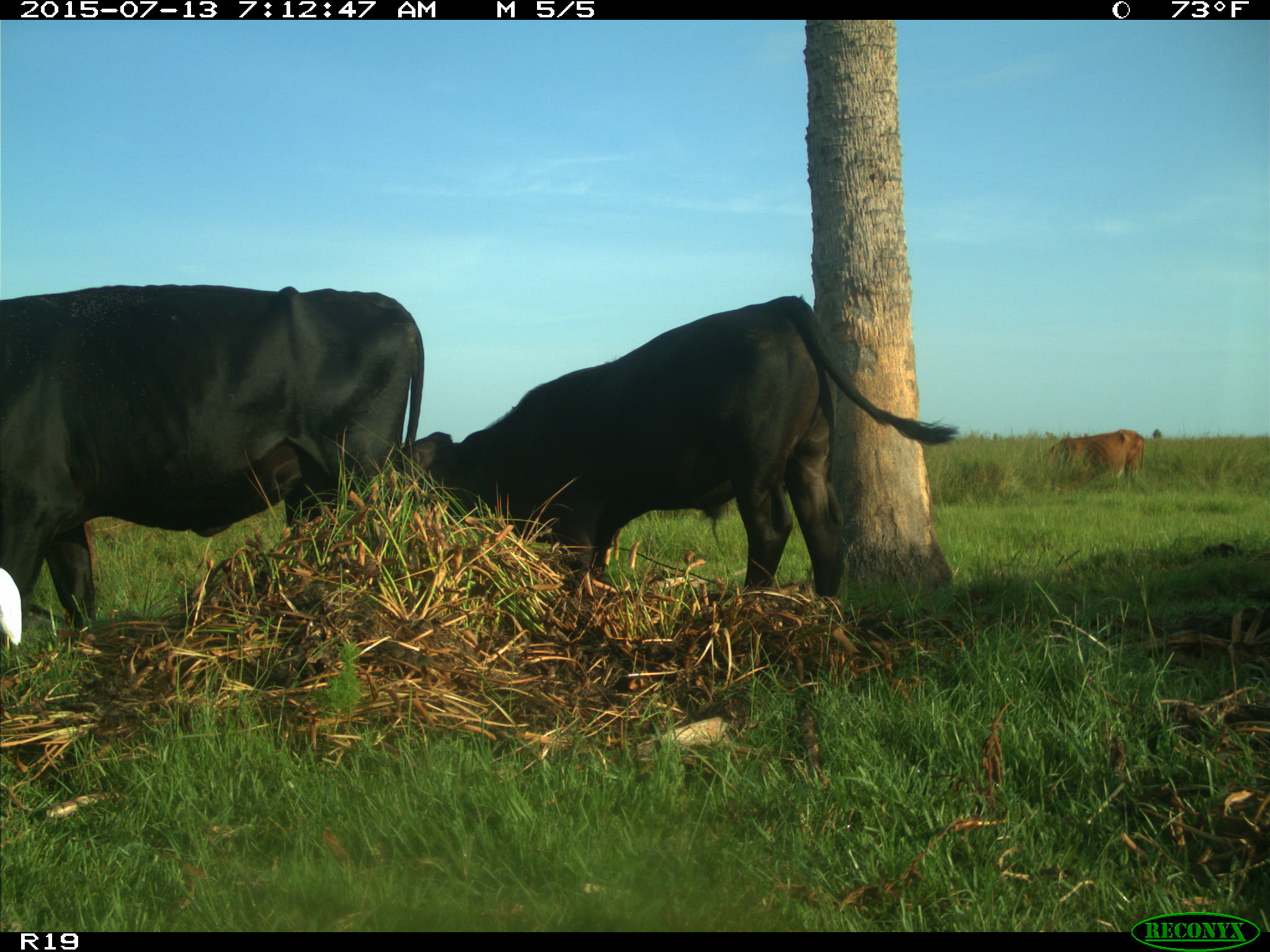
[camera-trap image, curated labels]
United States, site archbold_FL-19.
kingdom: Animalia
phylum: Chordata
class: Mammalia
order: Artiodactyla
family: Bovidae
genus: Bos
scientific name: Bos taurus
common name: domestic cow